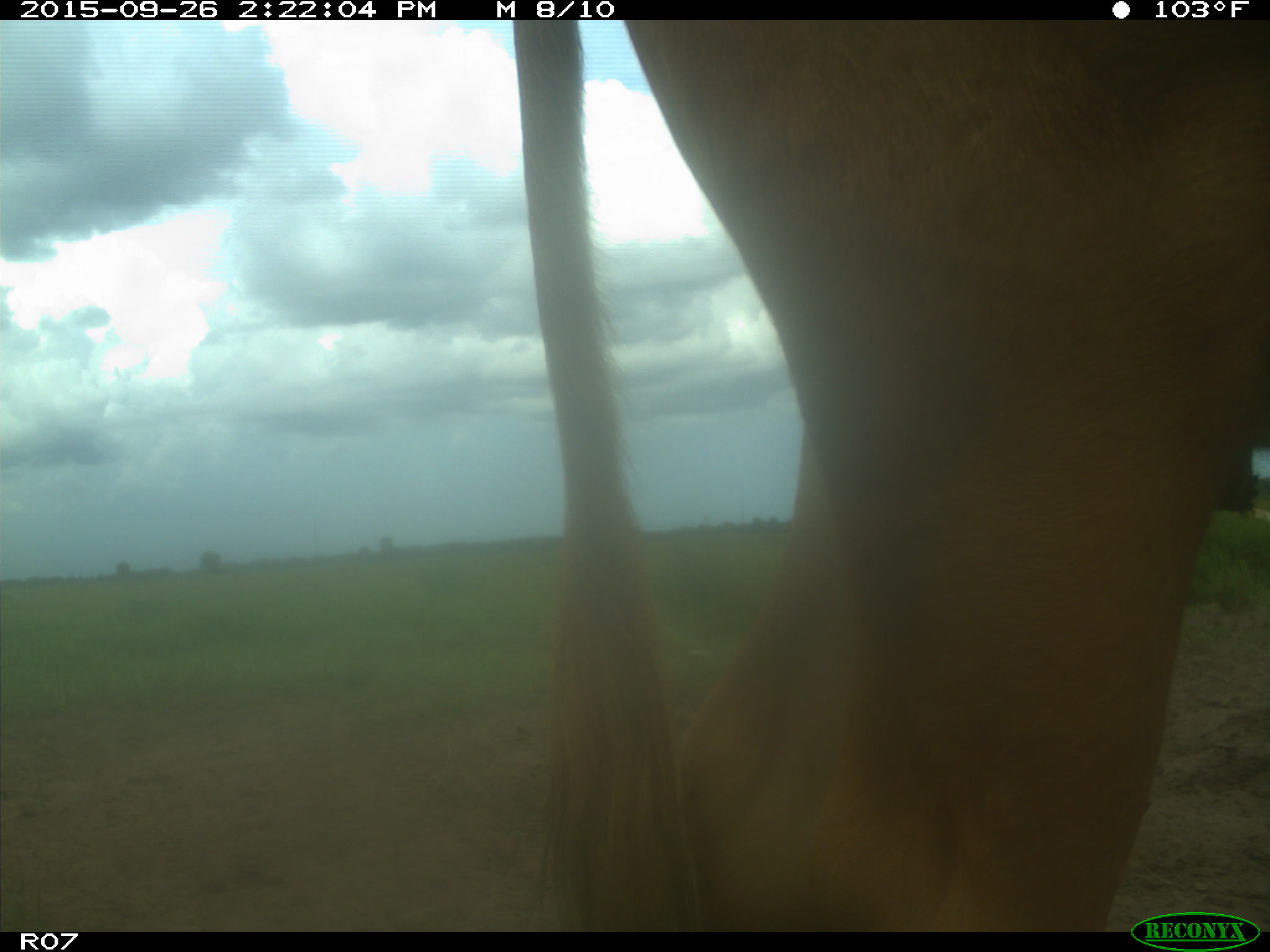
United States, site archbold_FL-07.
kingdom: Animalia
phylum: Chordata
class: Mammalia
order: Artiodactyla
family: Bovidae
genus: Bos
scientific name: Bos taurus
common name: domestic cow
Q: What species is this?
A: Bos taurus (domestic cow).